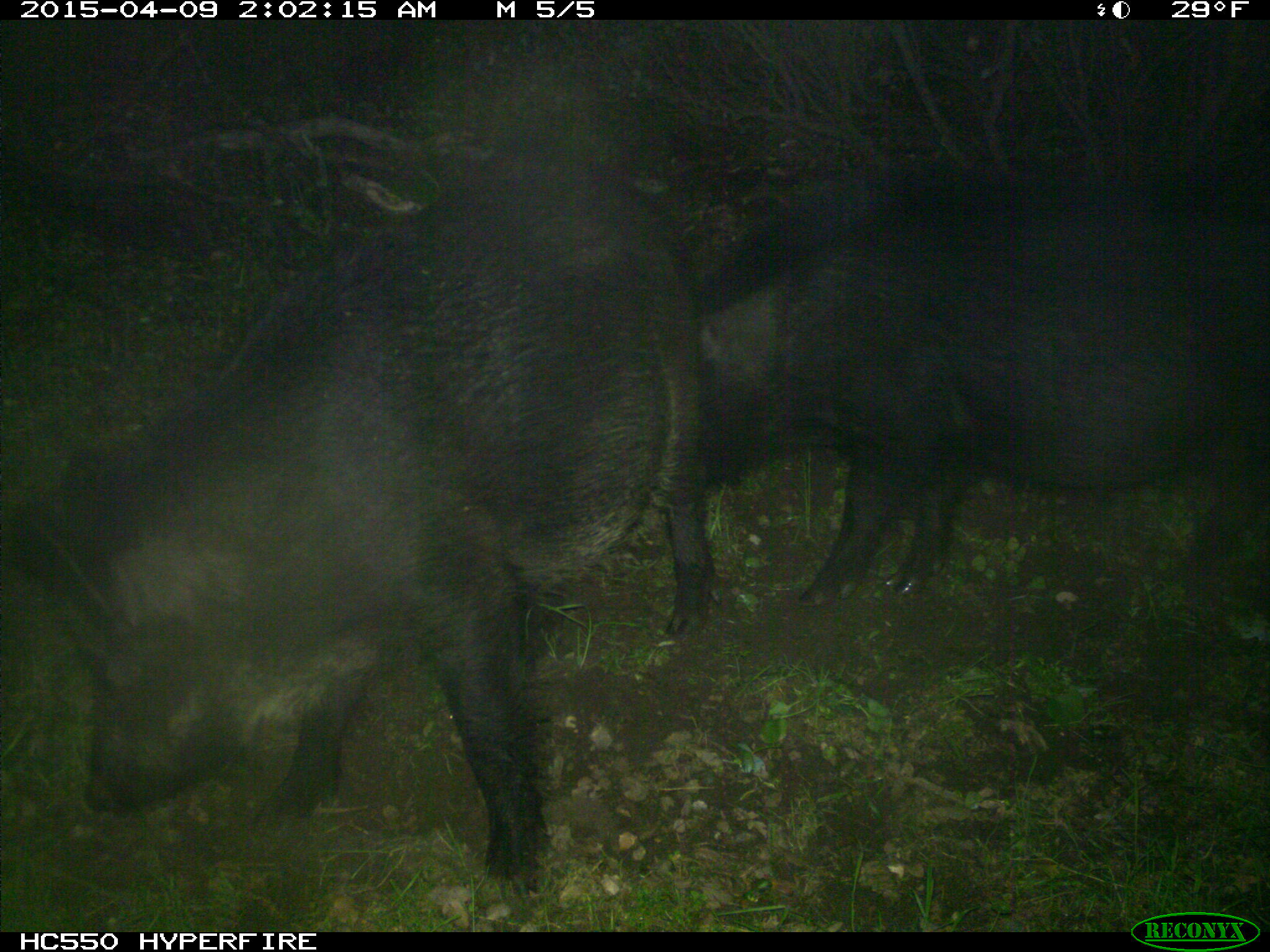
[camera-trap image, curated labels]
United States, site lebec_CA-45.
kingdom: Animalia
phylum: Chordata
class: Mammalia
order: Artiodactyla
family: Suidae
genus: Sus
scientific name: Sus scrofa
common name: wild boar